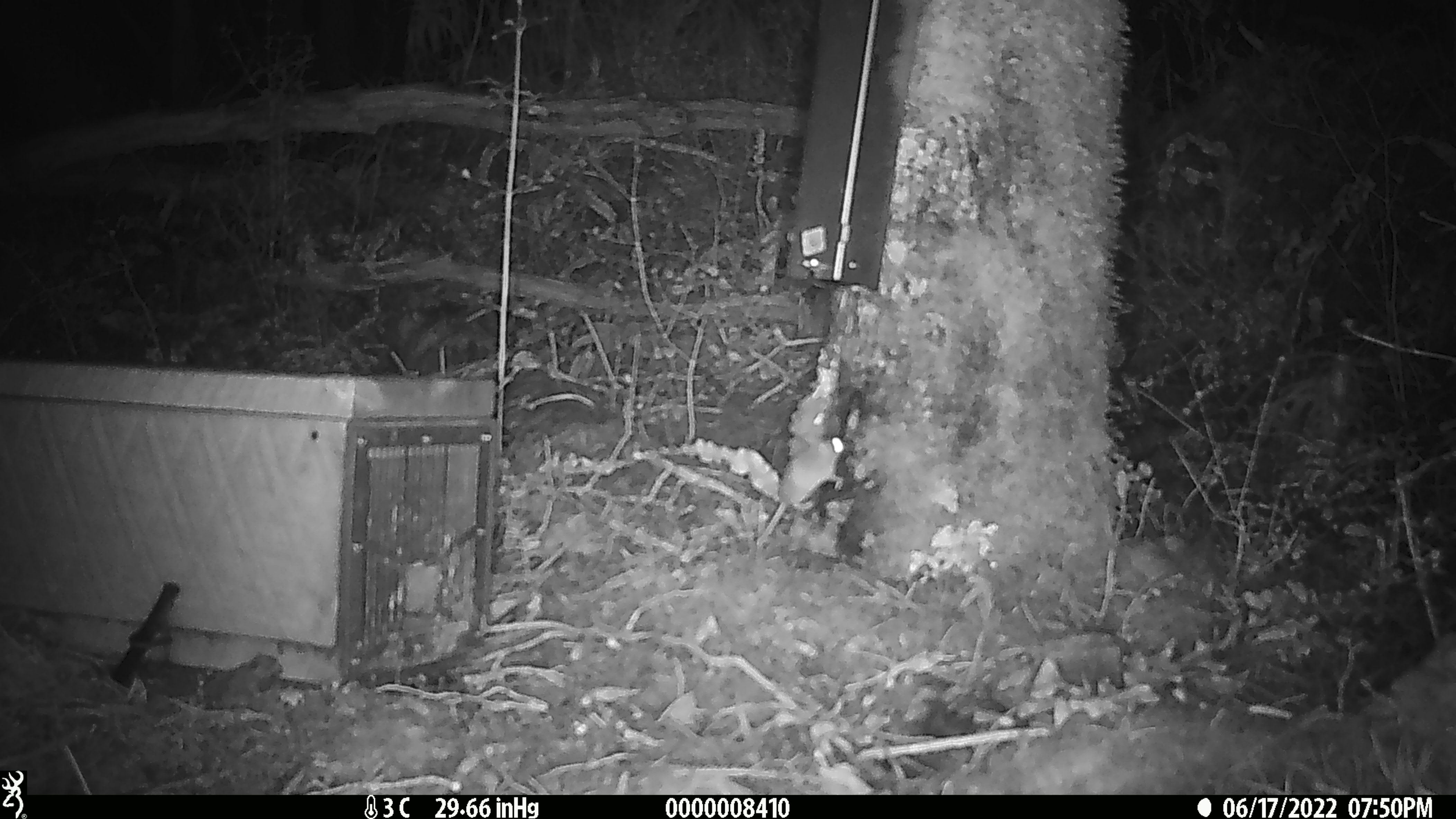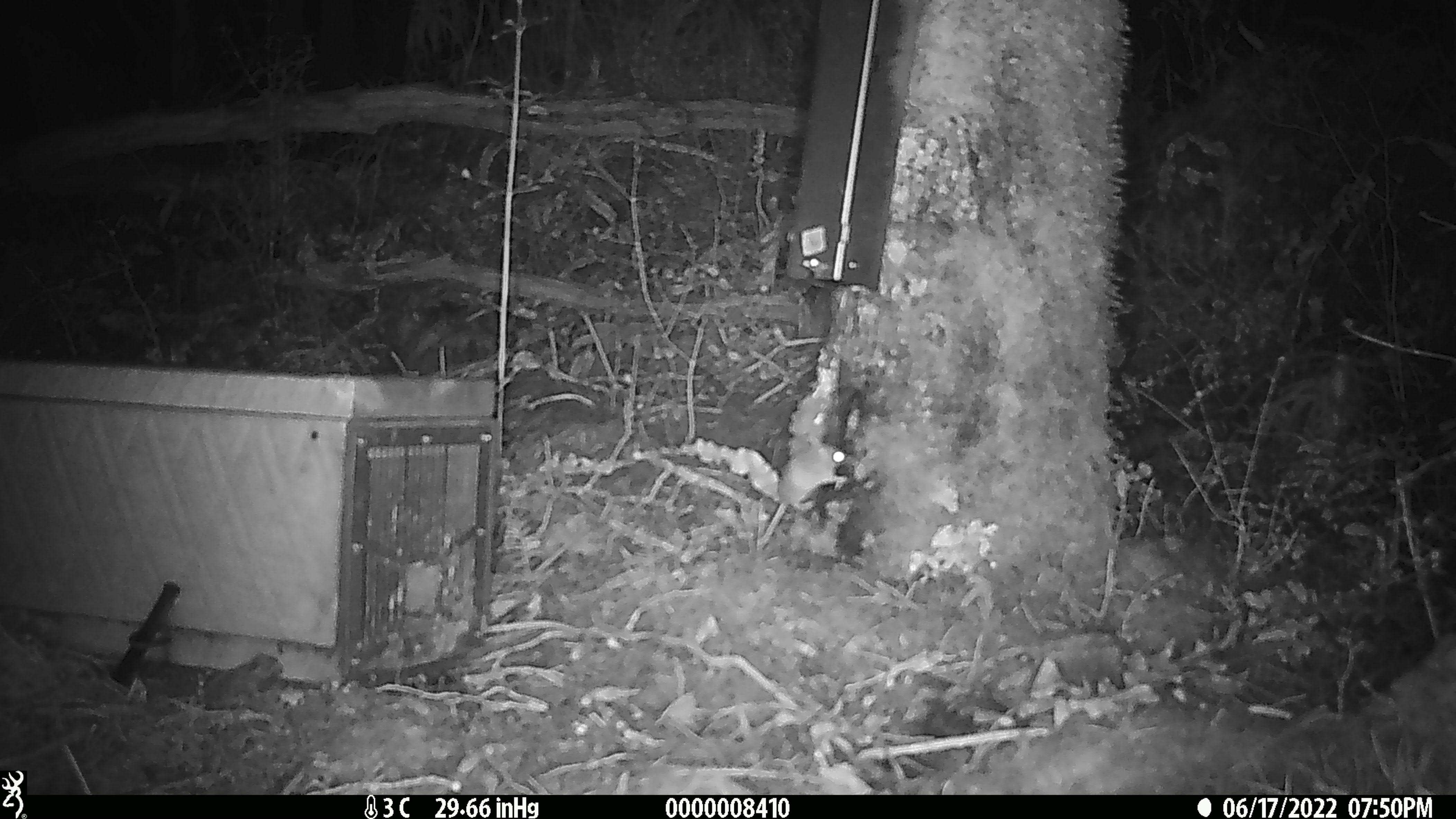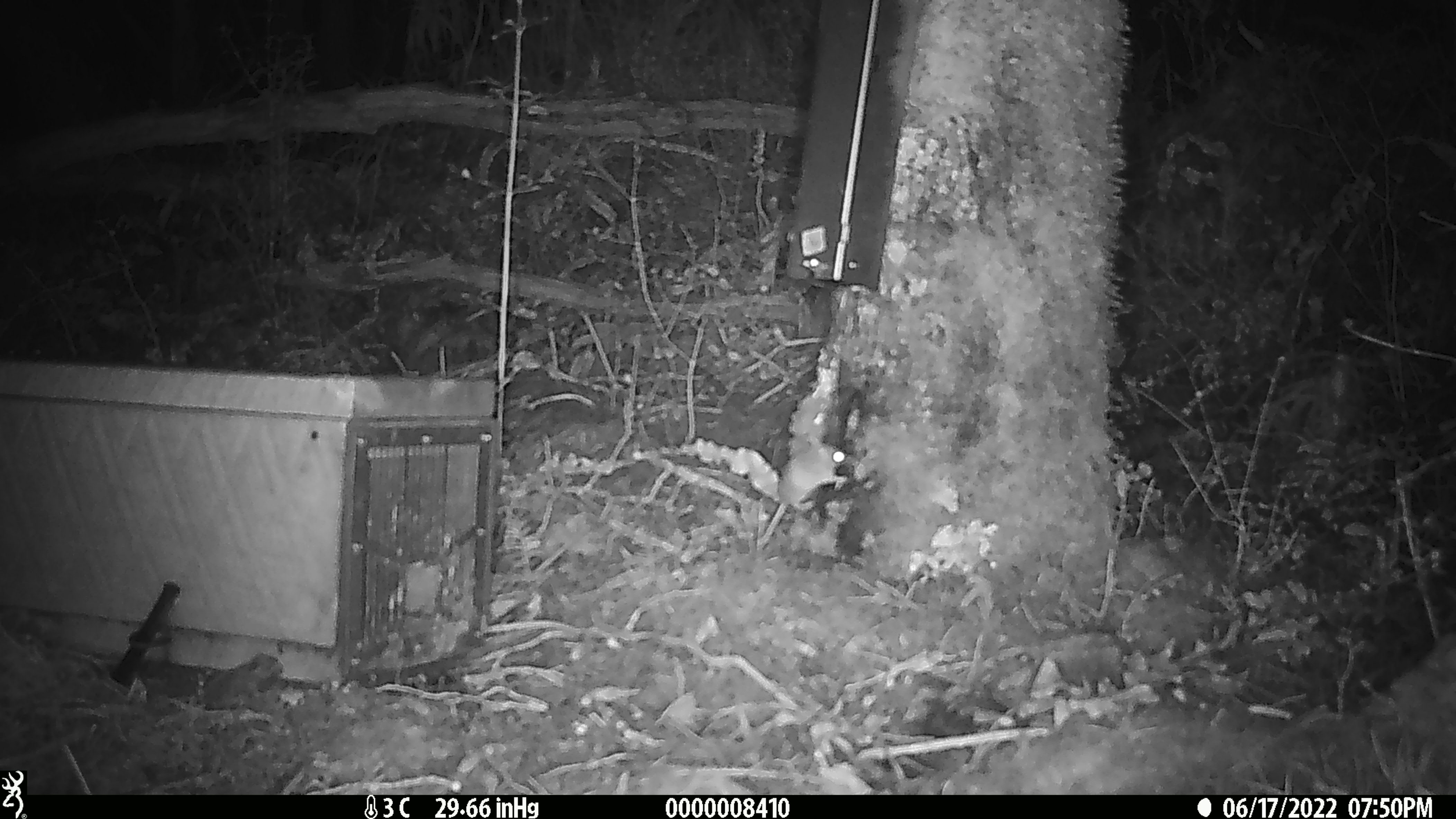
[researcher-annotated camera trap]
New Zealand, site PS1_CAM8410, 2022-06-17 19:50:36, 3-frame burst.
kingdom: Animalia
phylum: Chordata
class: Mammalia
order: Rodentia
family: Muridae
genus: Mus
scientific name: Mus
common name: mouse